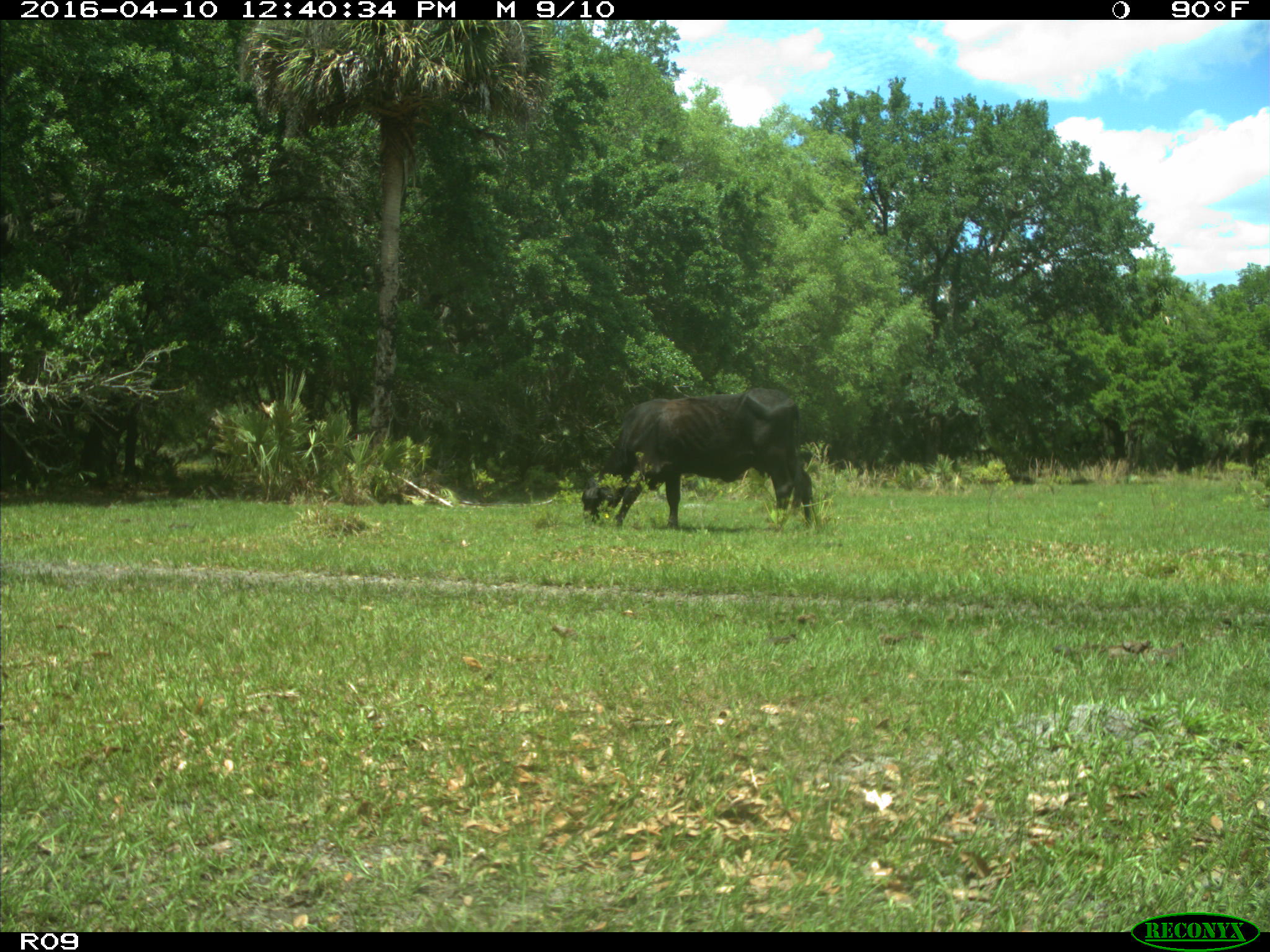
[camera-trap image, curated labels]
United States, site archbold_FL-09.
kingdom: Animalia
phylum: Chordata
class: Mammalia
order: Artiodactyla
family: Bovidae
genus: Bos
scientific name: Bos taurus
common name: domestic cow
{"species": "Bos taurus (domestic cow)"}